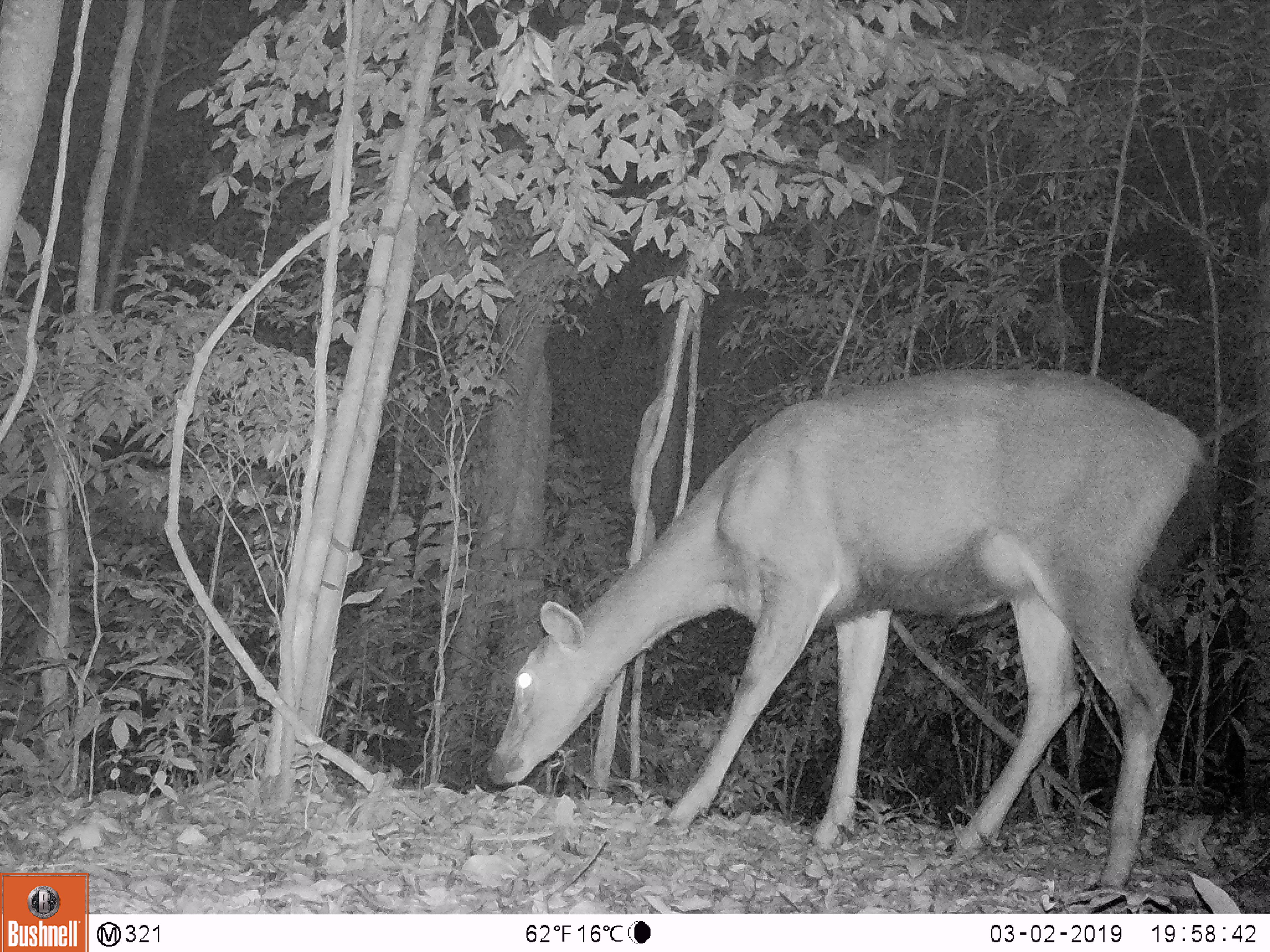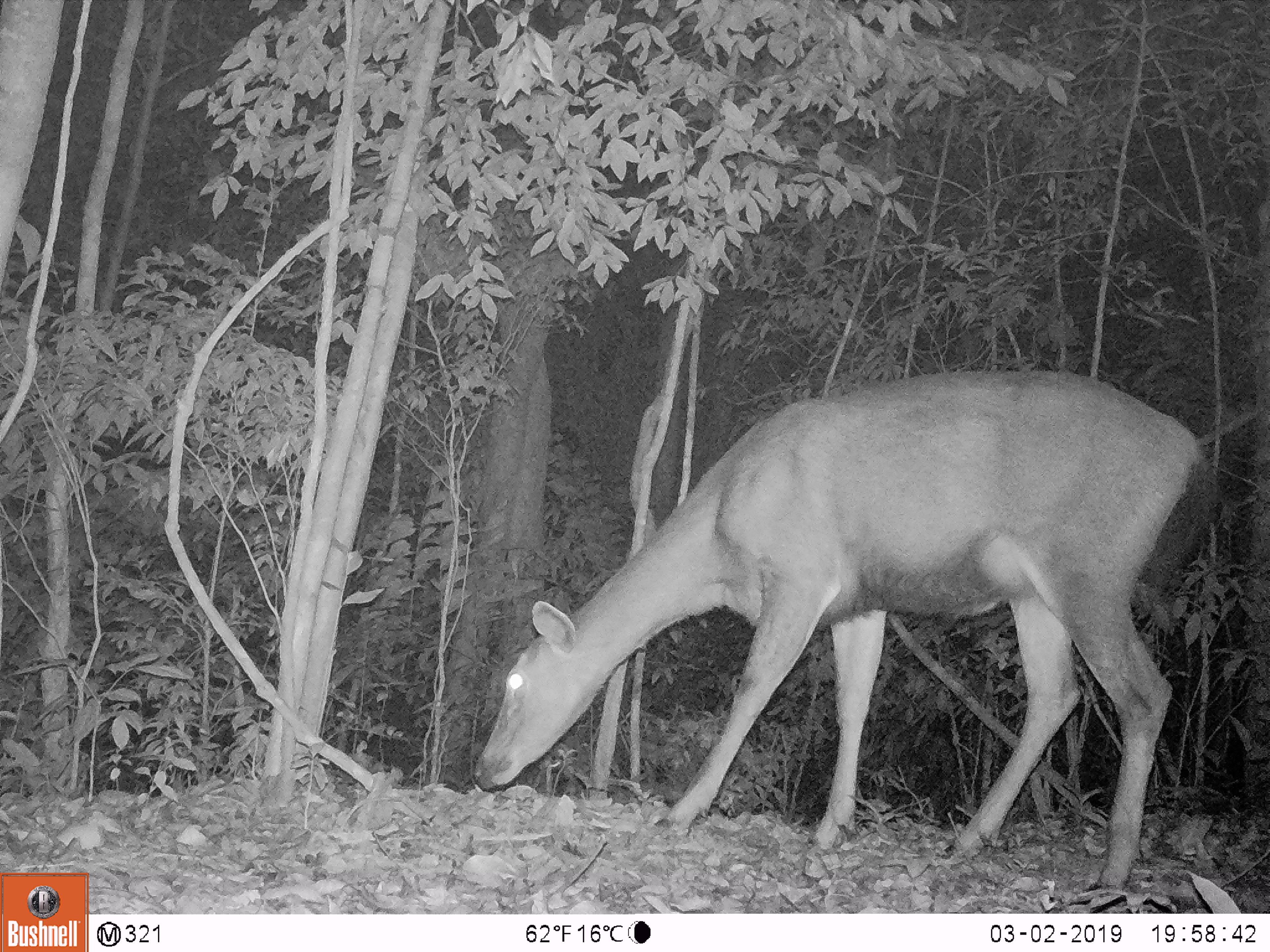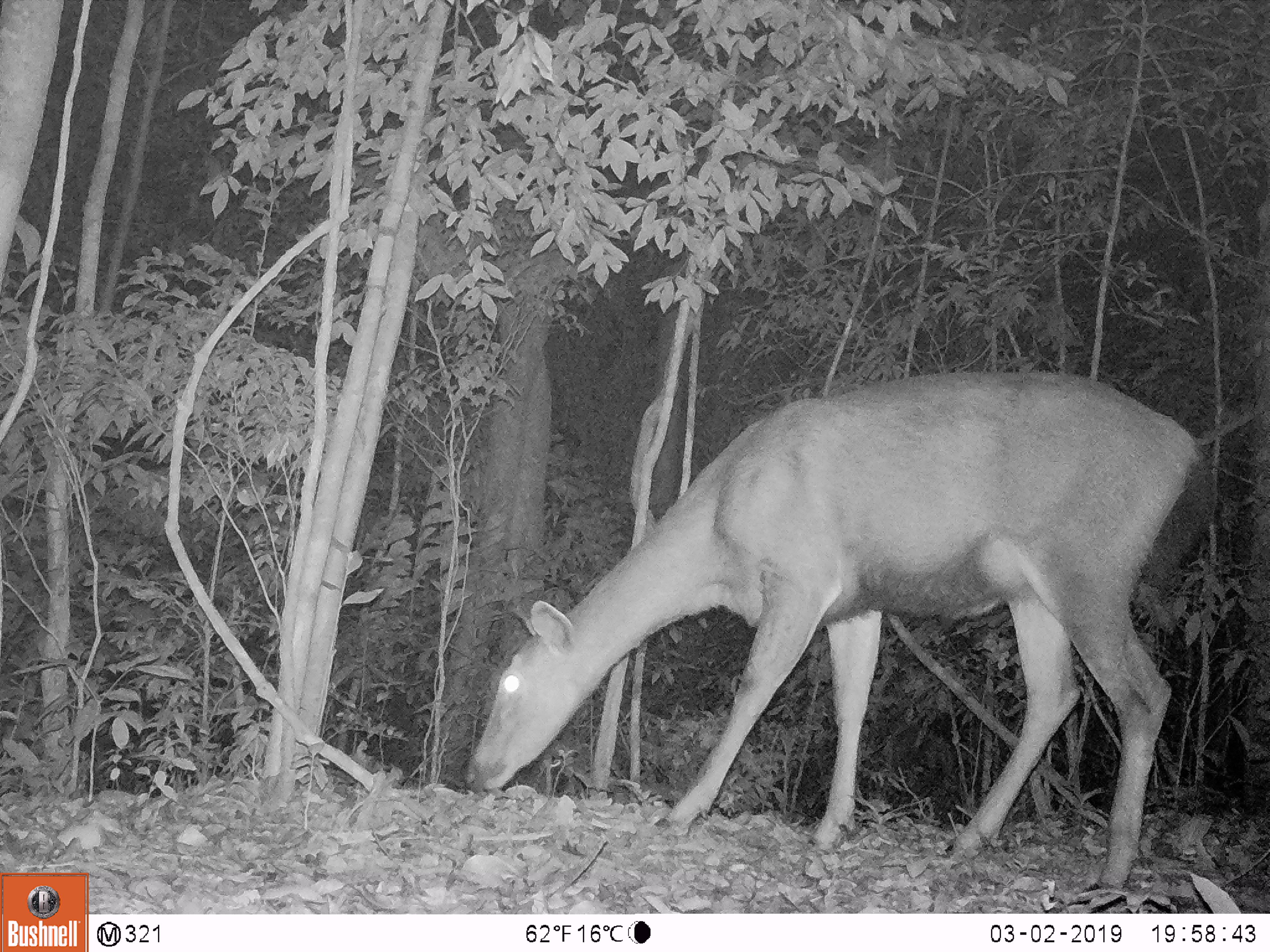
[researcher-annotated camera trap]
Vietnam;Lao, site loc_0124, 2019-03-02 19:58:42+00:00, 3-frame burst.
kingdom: Animalia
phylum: Chordata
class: Mammalia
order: Artiodactyla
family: Cervidae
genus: Rusa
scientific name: Rusa unicolor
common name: sambar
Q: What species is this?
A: Sambar (Rusa unicolor).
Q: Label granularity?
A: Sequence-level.